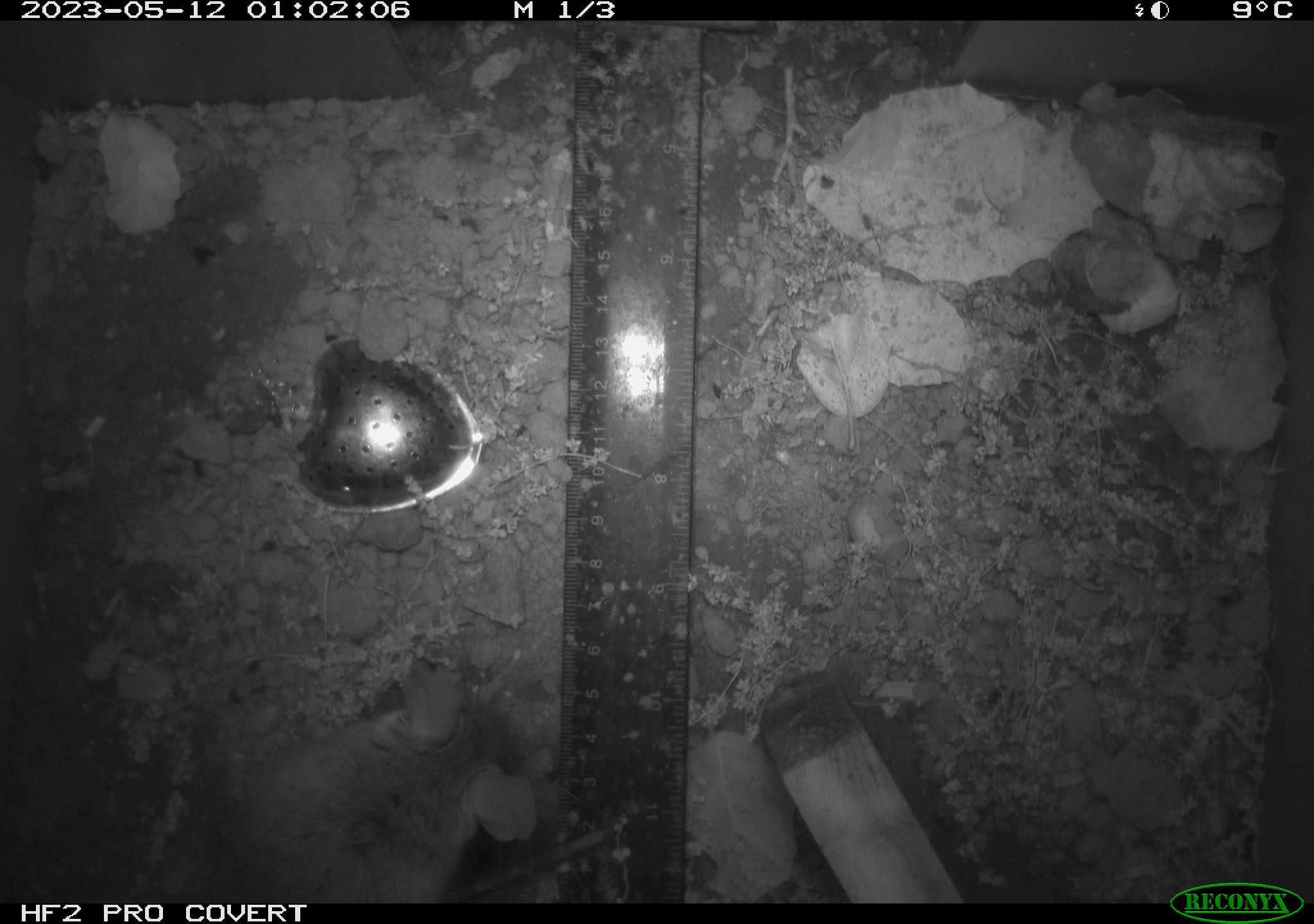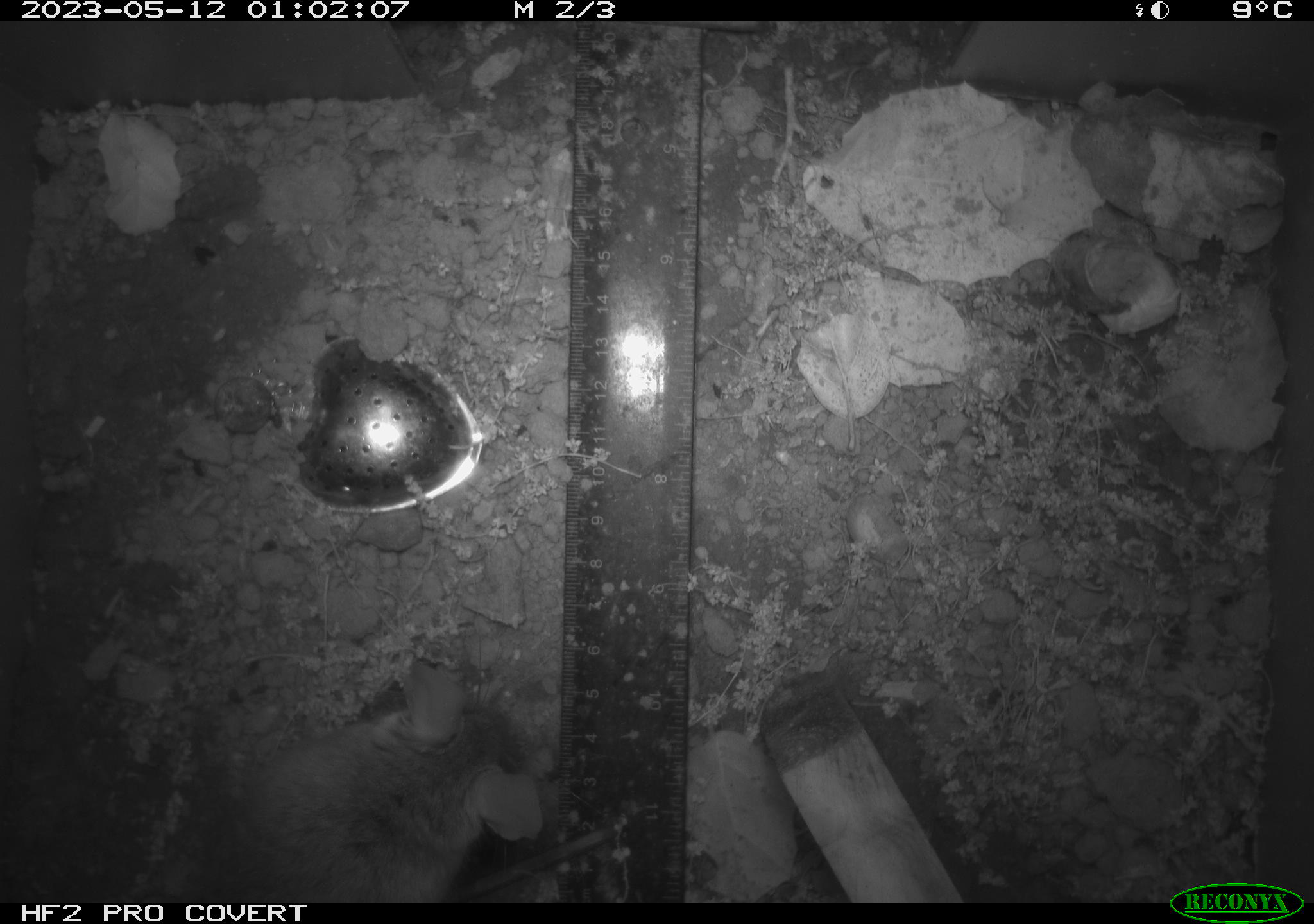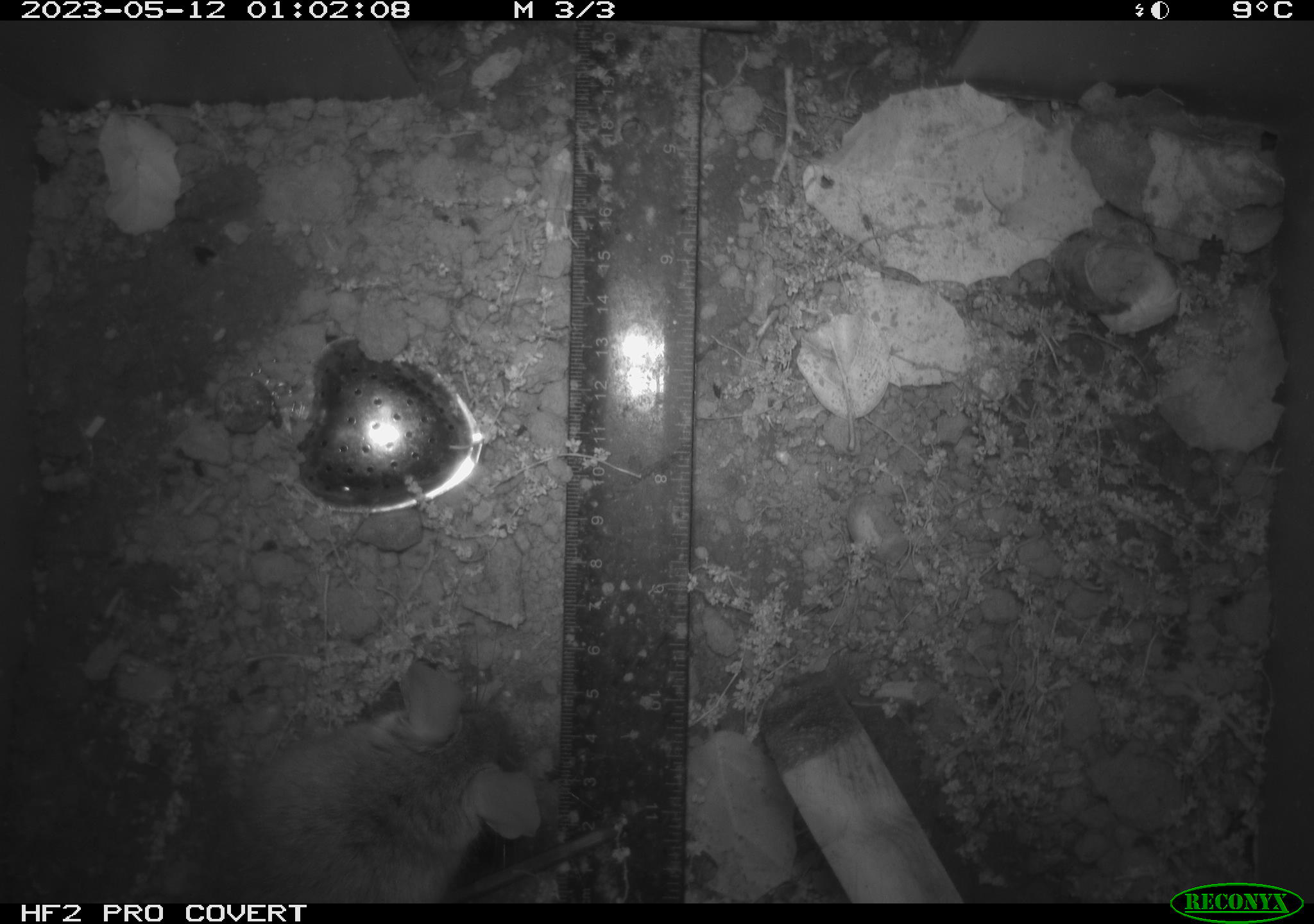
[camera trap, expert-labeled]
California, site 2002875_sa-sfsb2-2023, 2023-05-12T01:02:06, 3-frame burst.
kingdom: Animalia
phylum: Chordata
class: Mammalia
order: Rodentia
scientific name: Rodentia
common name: mouse species